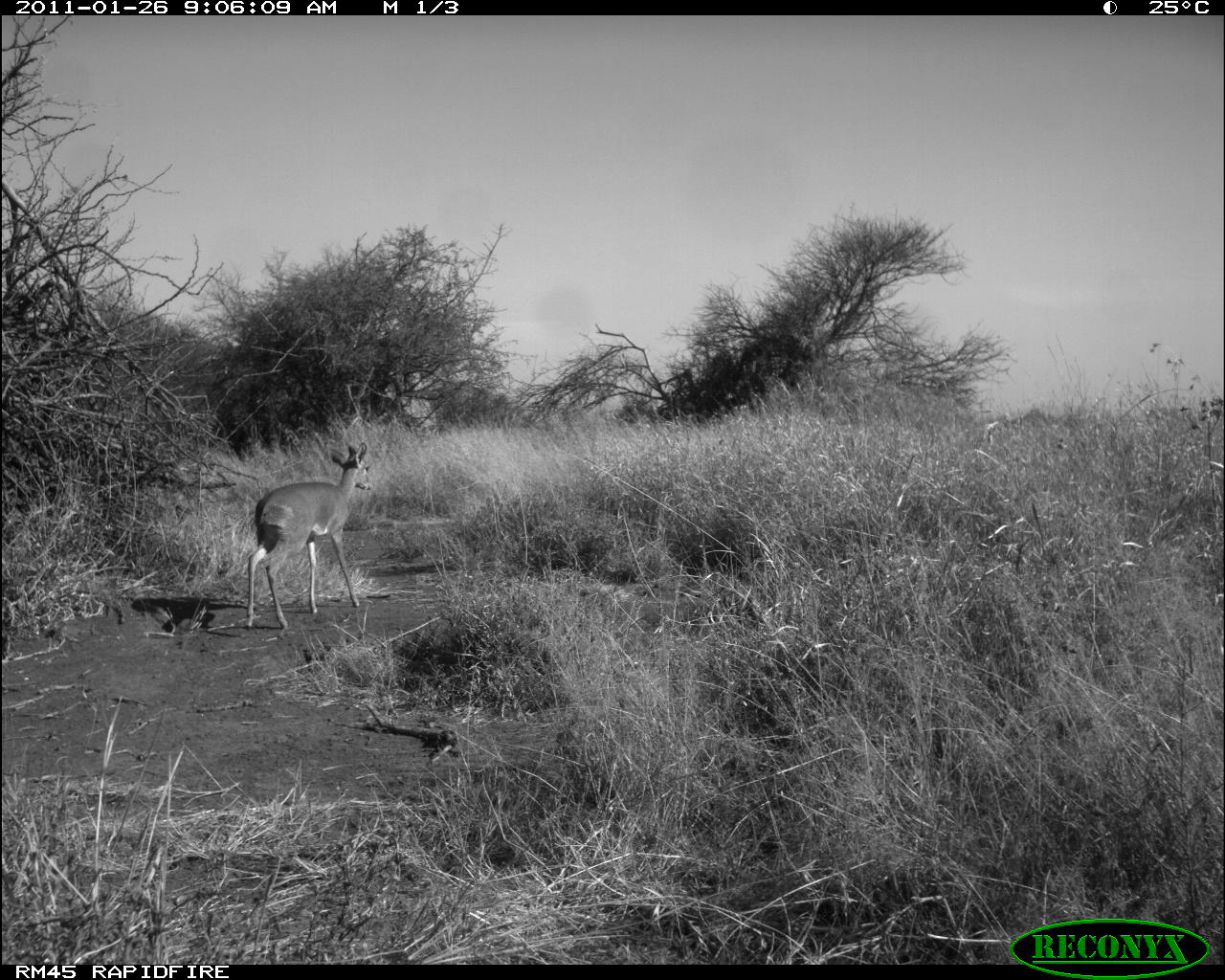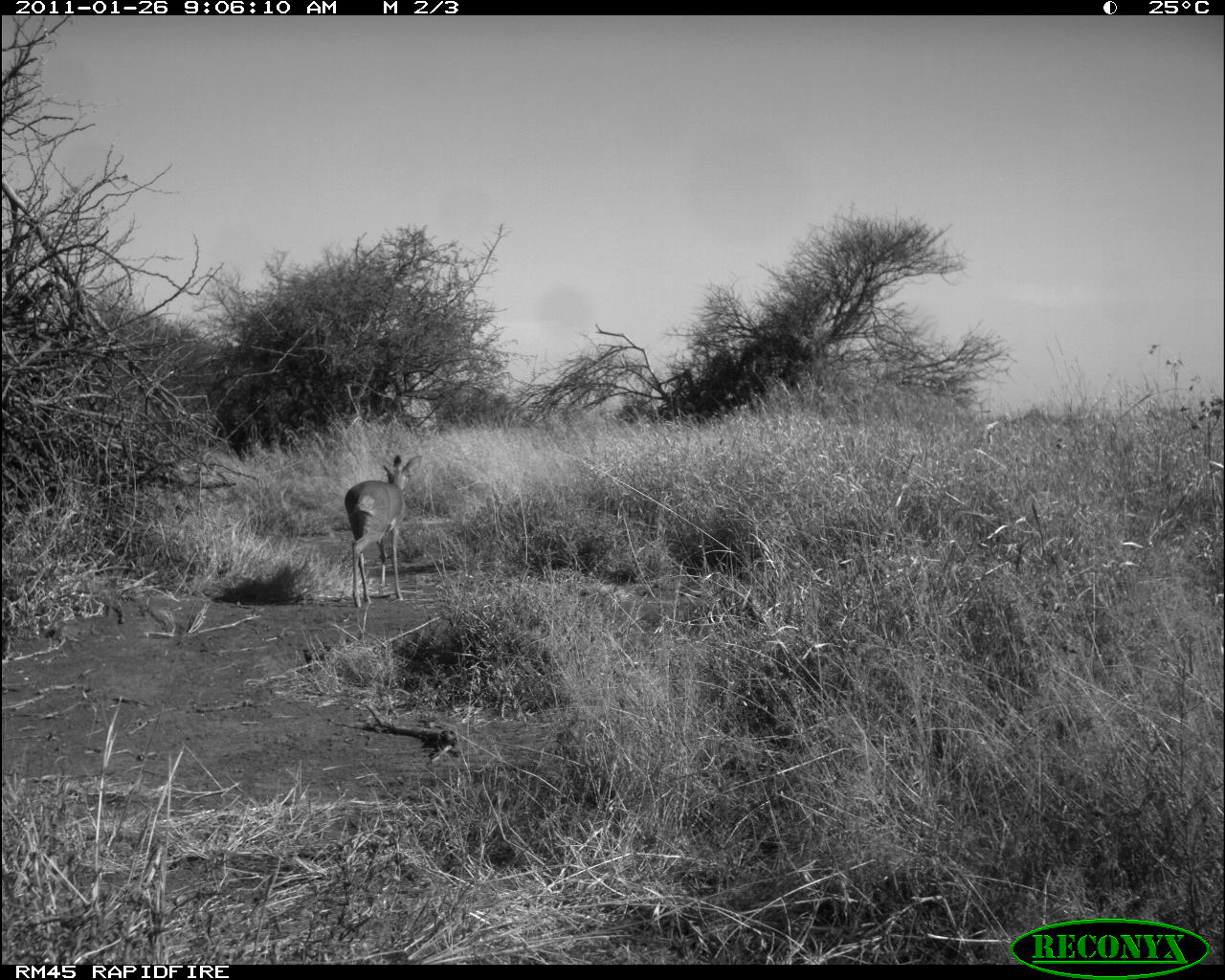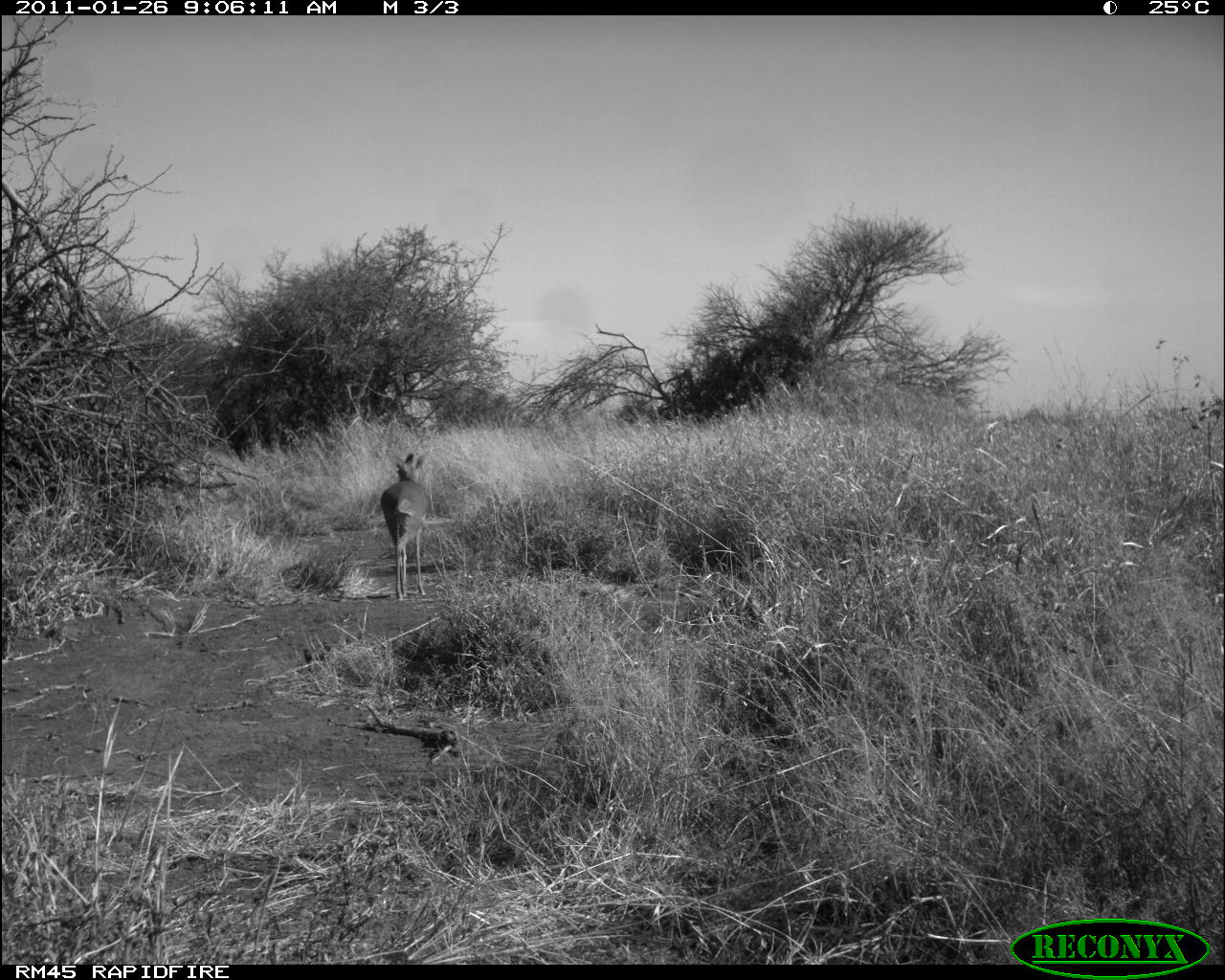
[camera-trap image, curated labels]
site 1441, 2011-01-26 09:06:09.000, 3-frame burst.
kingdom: Animalia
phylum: Chordata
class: Mammalia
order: Artiodactyla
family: Bovidae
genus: Madoqua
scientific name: Madoqua guentheri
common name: günther's dik-dik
Madoqua guentheri (günther's dik-dik), count 1.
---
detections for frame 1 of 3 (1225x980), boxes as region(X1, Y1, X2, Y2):
madoqua guentheri: region(242, 441, 374, 629)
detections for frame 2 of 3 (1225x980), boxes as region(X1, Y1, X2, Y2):
madoqua guentheri: region(342, 451, 423, 608)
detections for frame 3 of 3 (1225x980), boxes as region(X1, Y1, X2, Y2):
madoqua guentheri: region(379, 451, 432, 601)